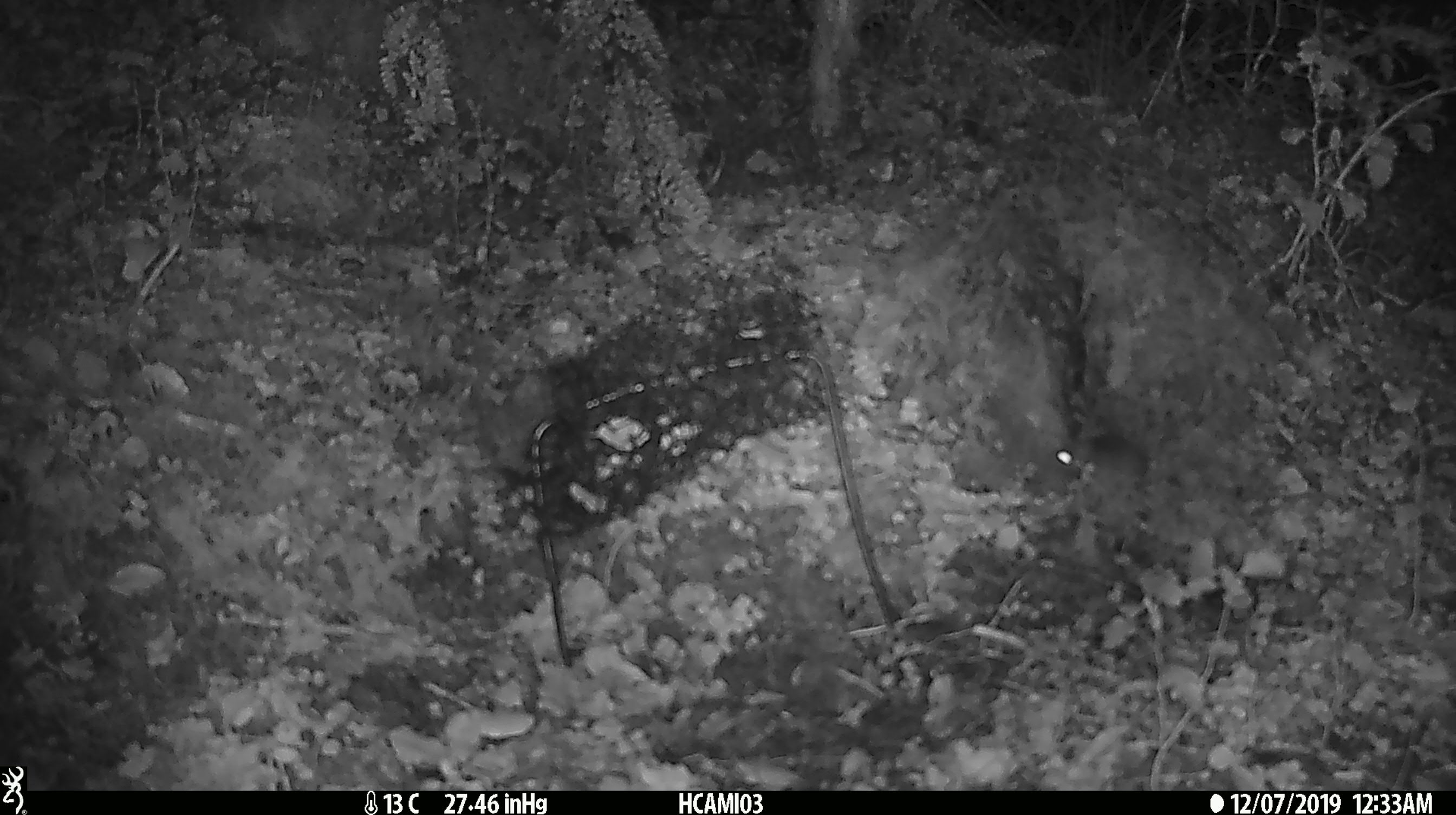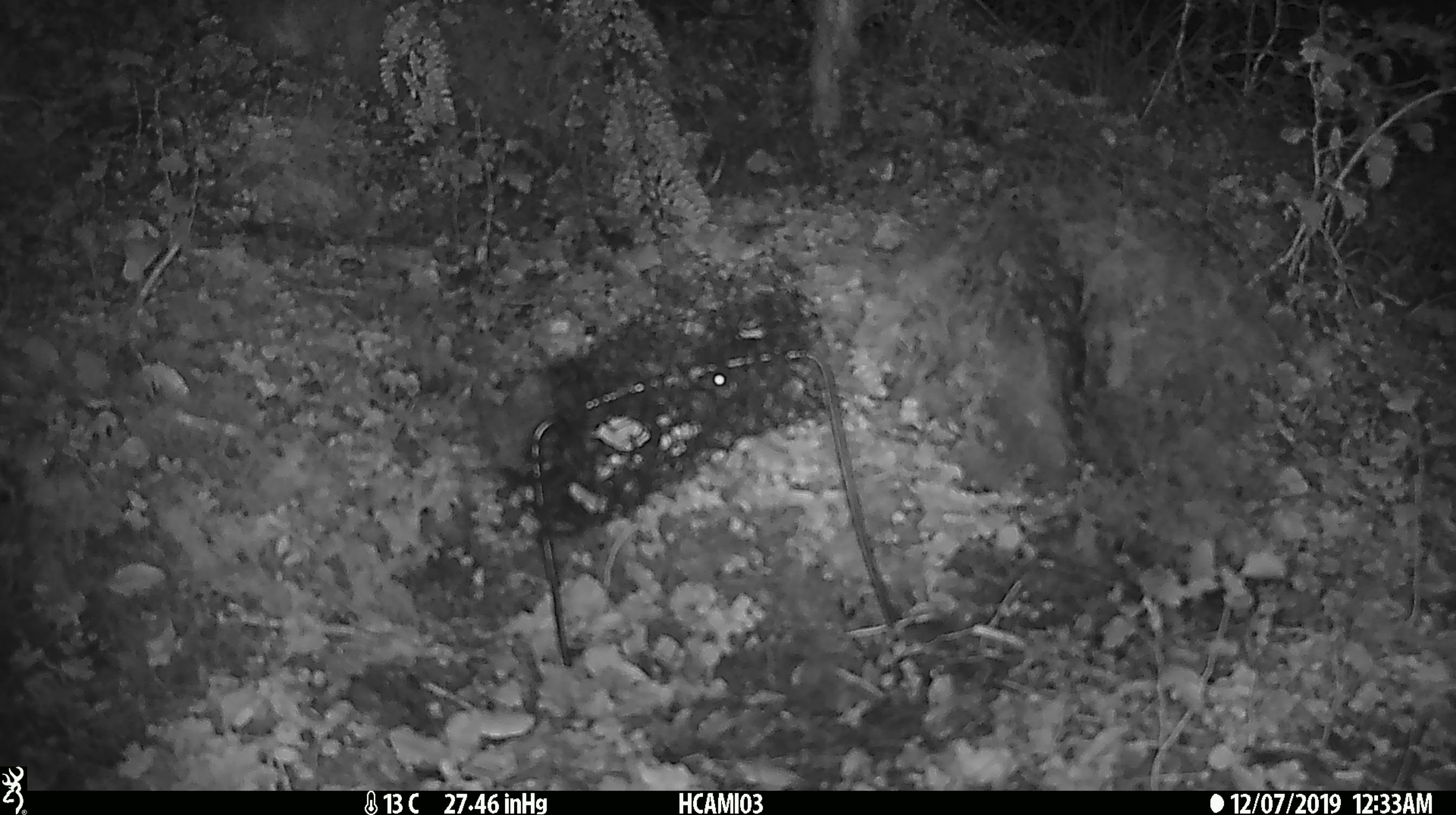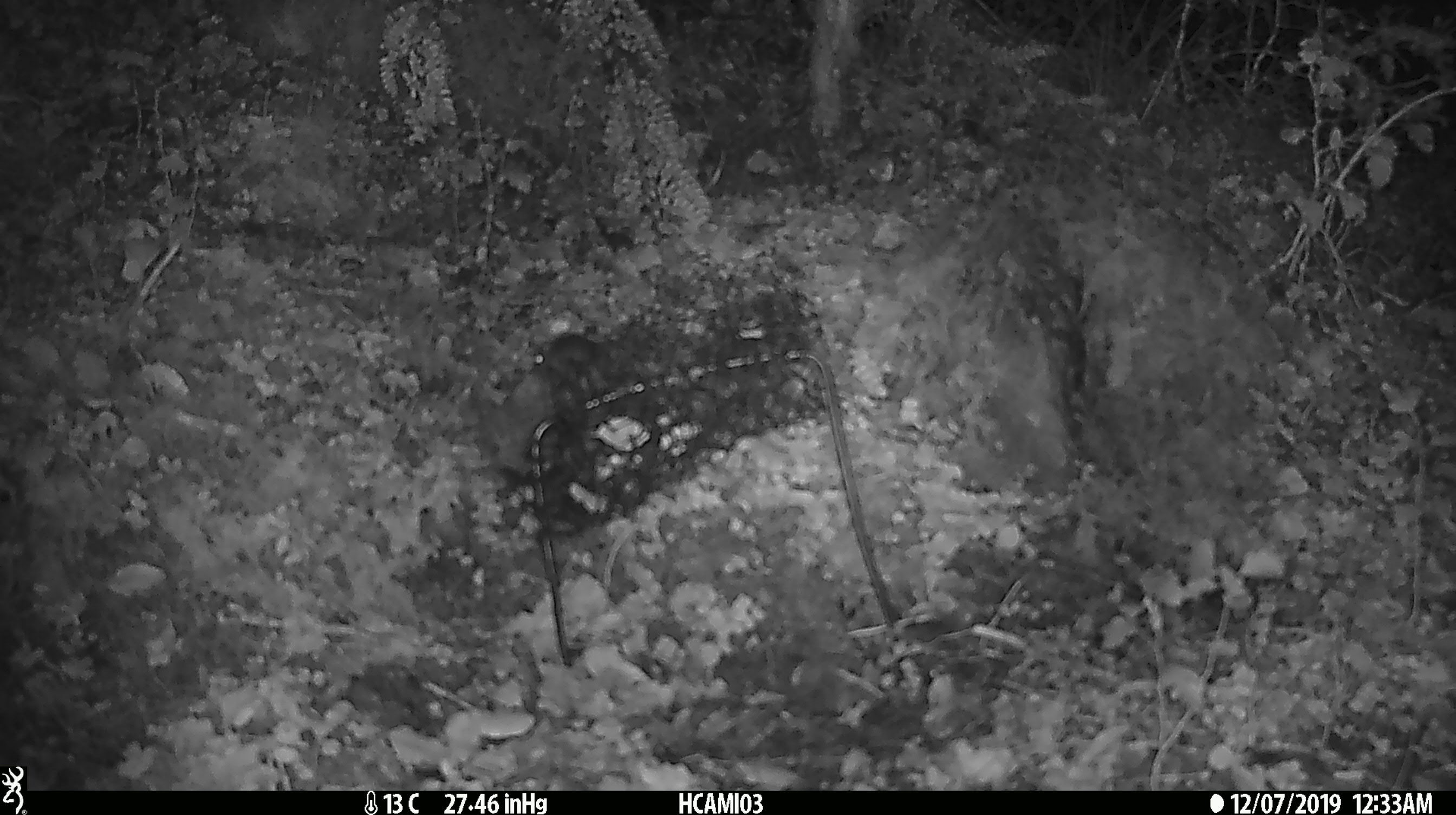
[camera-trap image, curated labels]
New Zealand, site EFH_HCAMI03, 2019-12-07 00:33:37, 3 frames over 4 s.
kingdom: Animalia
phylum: Chordata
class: Mammalia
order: Rodentia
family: Muridae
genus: Mus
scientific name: Mus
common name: mouse